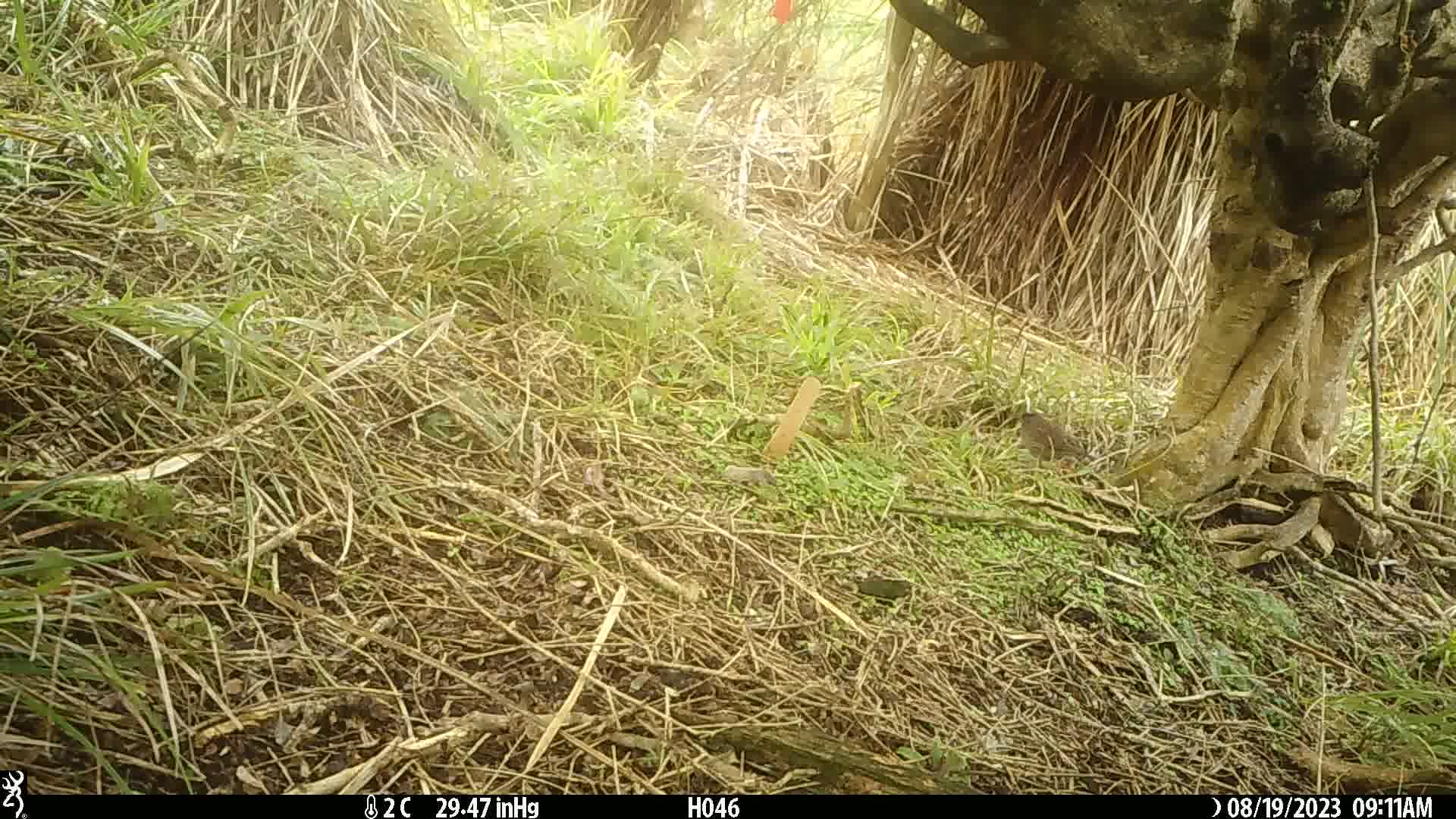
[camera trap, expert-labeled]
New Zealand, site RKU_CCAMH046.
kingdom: Animalia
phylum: Chordata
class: Aves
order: Passeriformes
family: Prunellidae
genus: Prunella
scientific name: Prunella modularis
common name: dunnock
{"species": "dunnock (Prunella modularis)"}